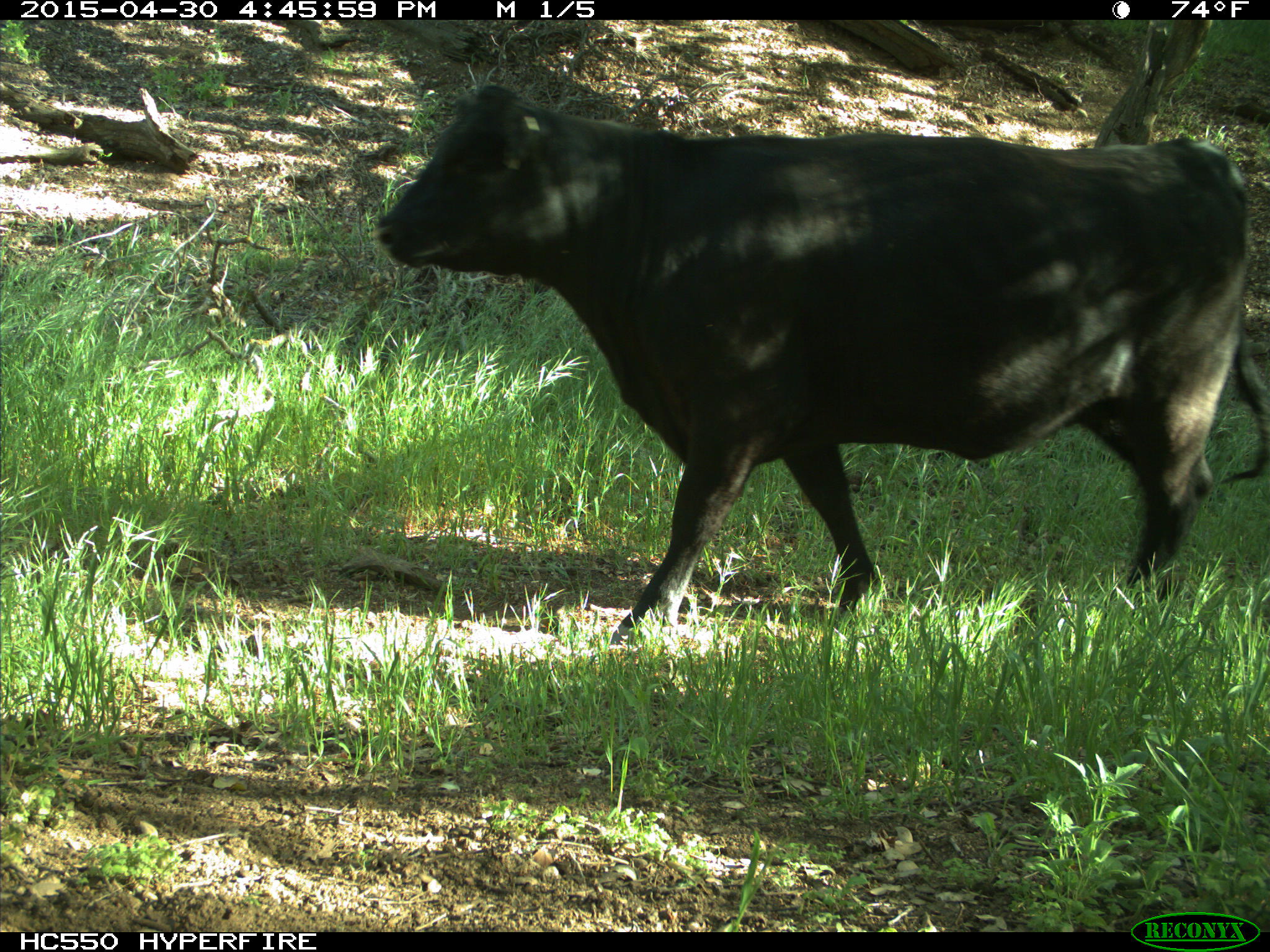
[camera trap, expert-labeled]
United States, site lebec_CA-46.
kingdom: Animalia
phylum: Chordata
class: Mammalia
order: Artiodactyla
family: Bovidae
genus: Bos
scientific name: Bos taurus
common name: domestic cow